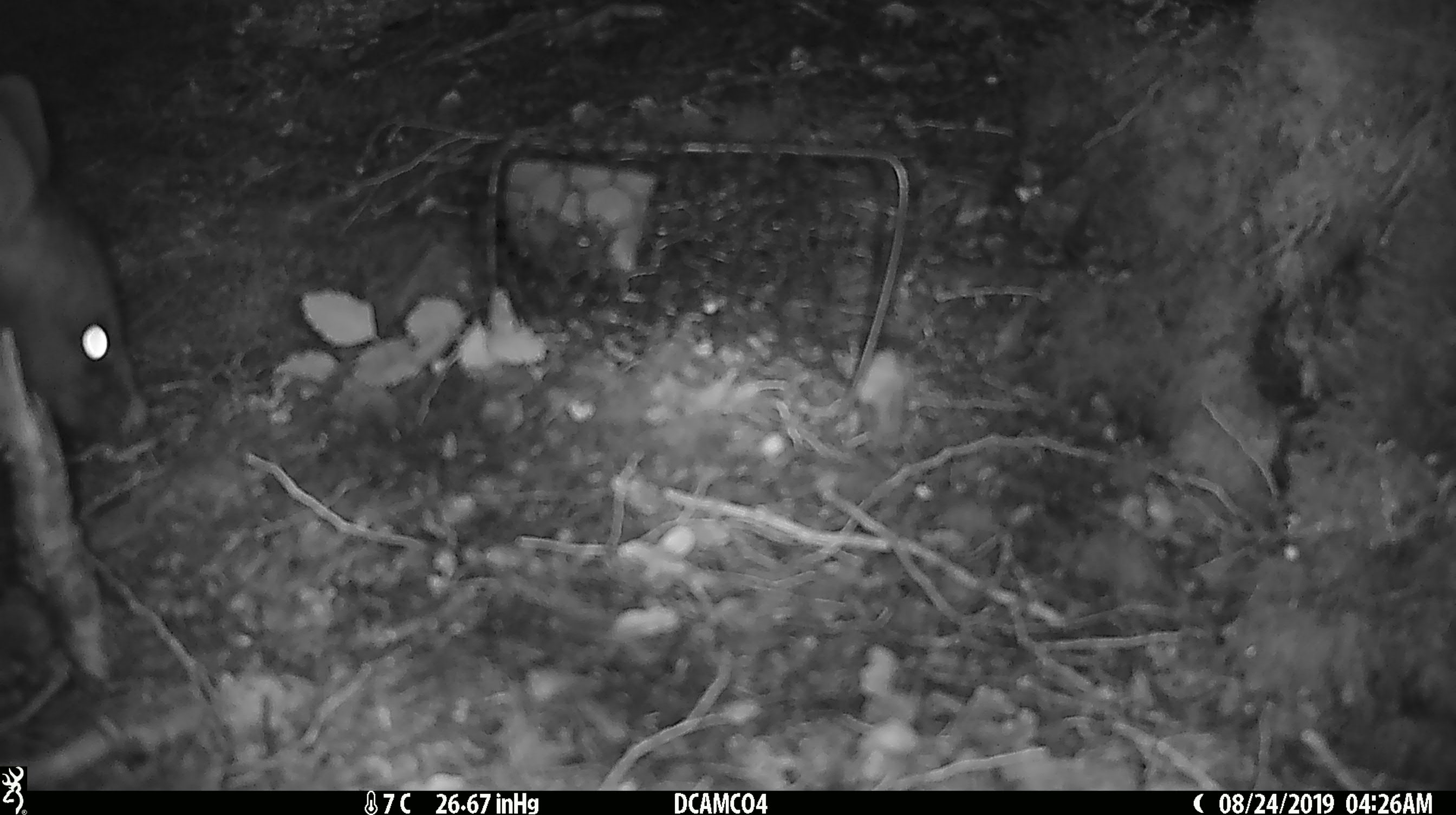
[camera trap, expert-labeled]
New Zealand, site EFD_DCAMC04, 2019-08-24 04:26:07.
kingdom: Animalia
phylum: Chordata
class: Mammalia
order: Diprotodontia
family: Phalangeridae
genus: Trichosurus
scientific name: Trichosurus vulpecula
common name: common brushtail possum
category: possum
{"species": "possum (common brushtail possum) (Trichosurus vulpecula)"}